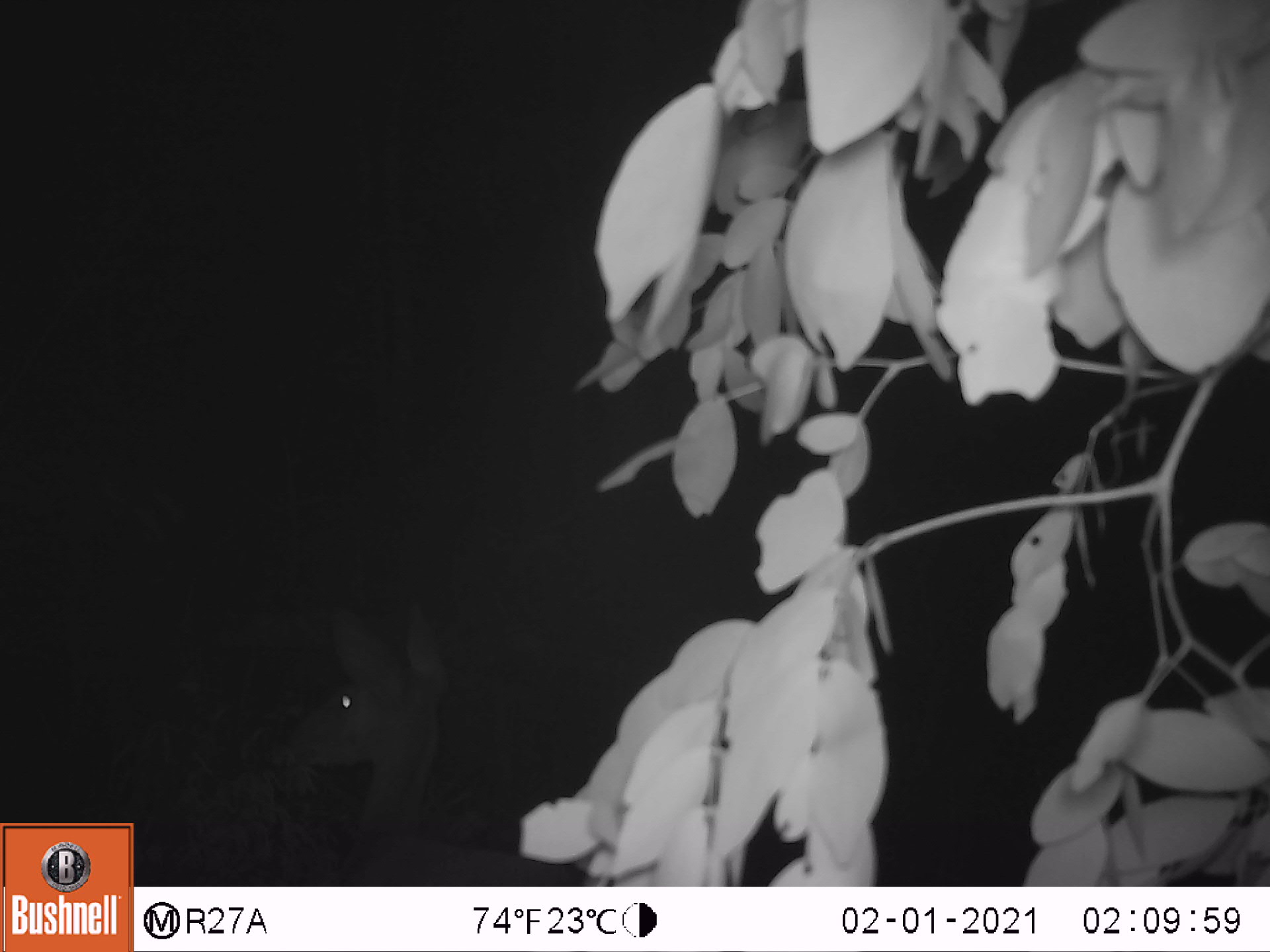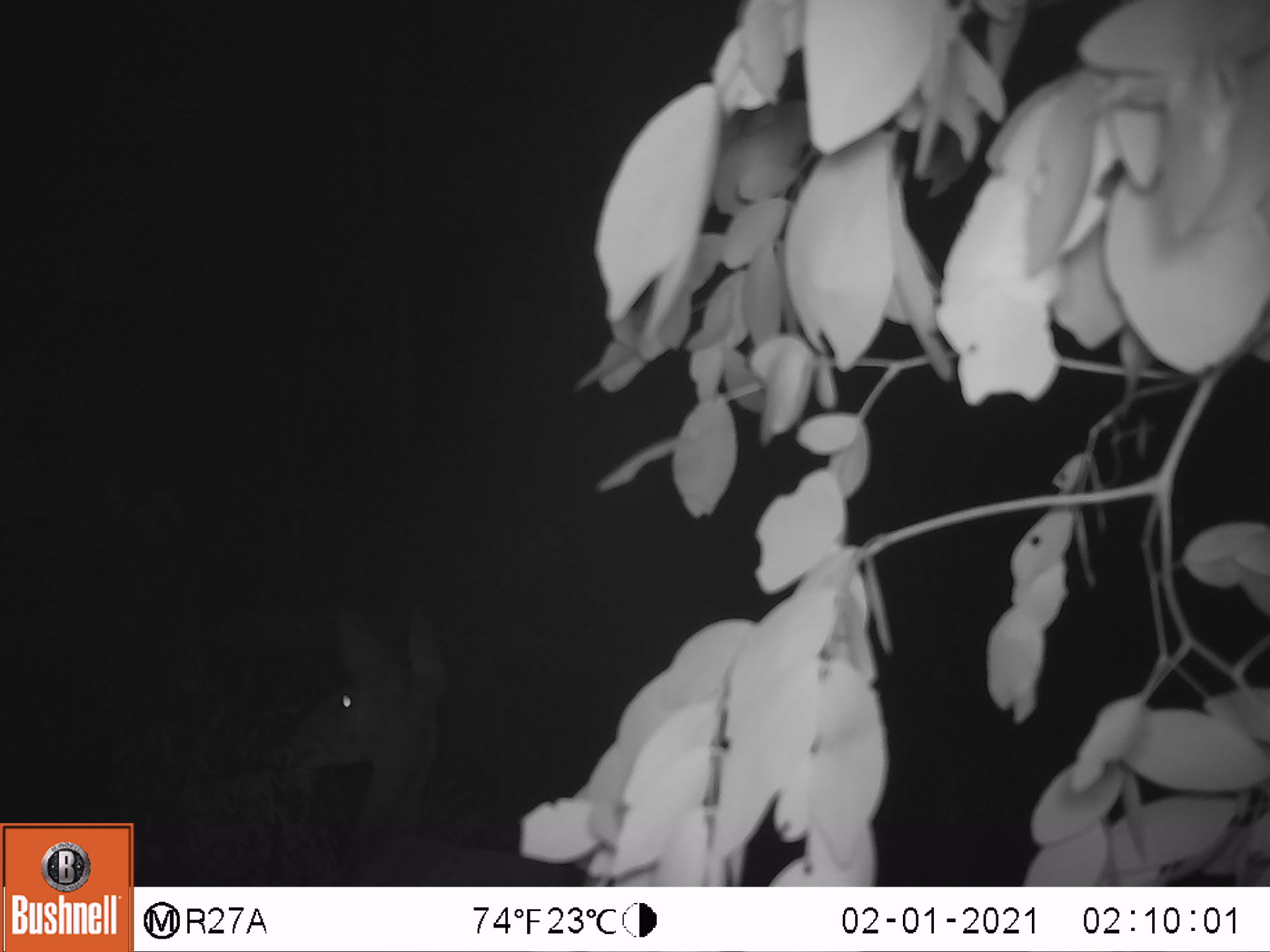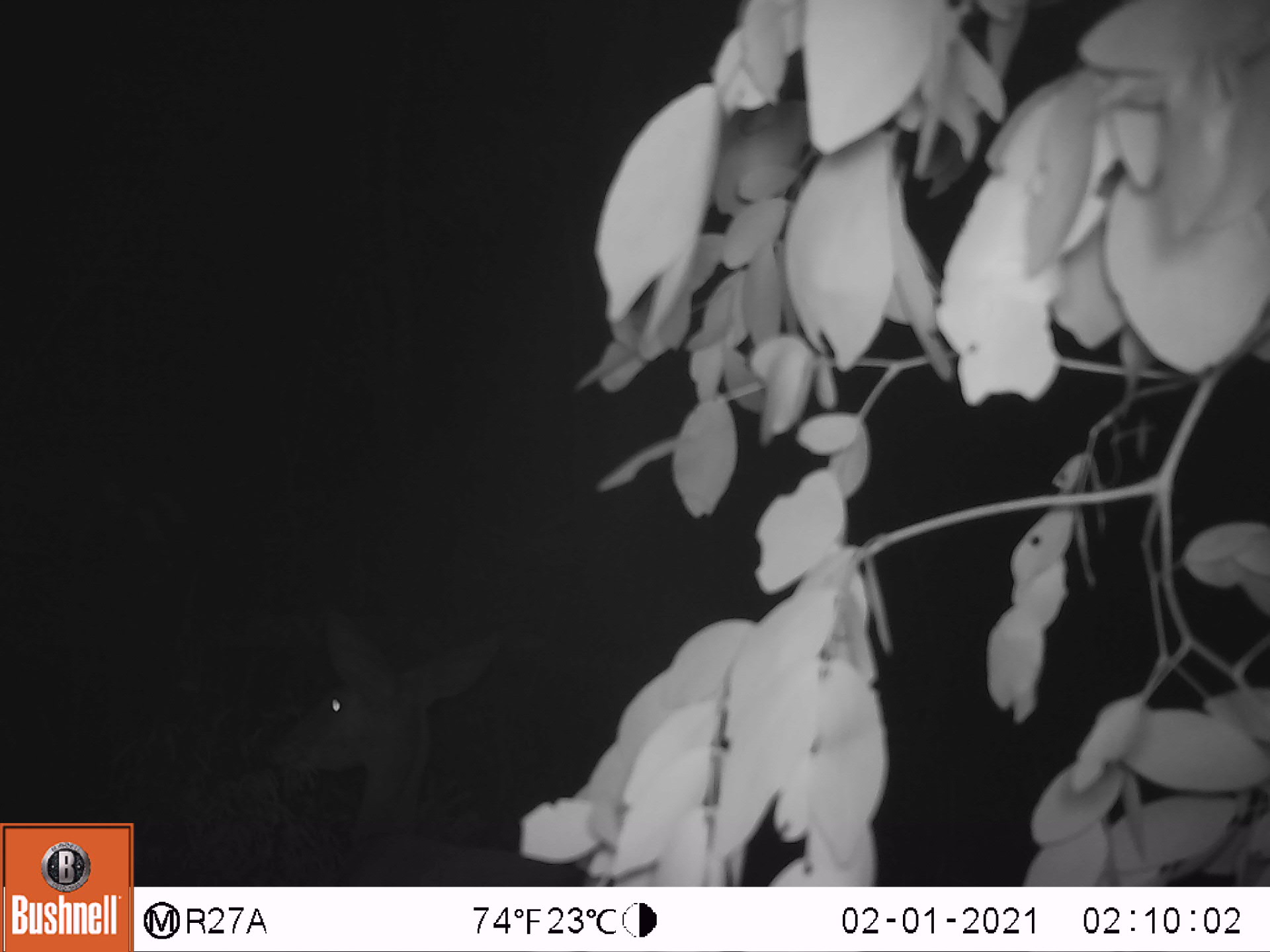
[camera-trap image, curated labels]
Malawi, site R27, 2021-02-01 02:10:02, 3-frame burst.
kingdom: Animalia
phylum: Chordata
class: Mammalia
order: Artiodactyla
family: Bovidae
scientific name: Antilopinae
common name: small antelope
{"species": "small antelope (Antilopinae)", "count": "1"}